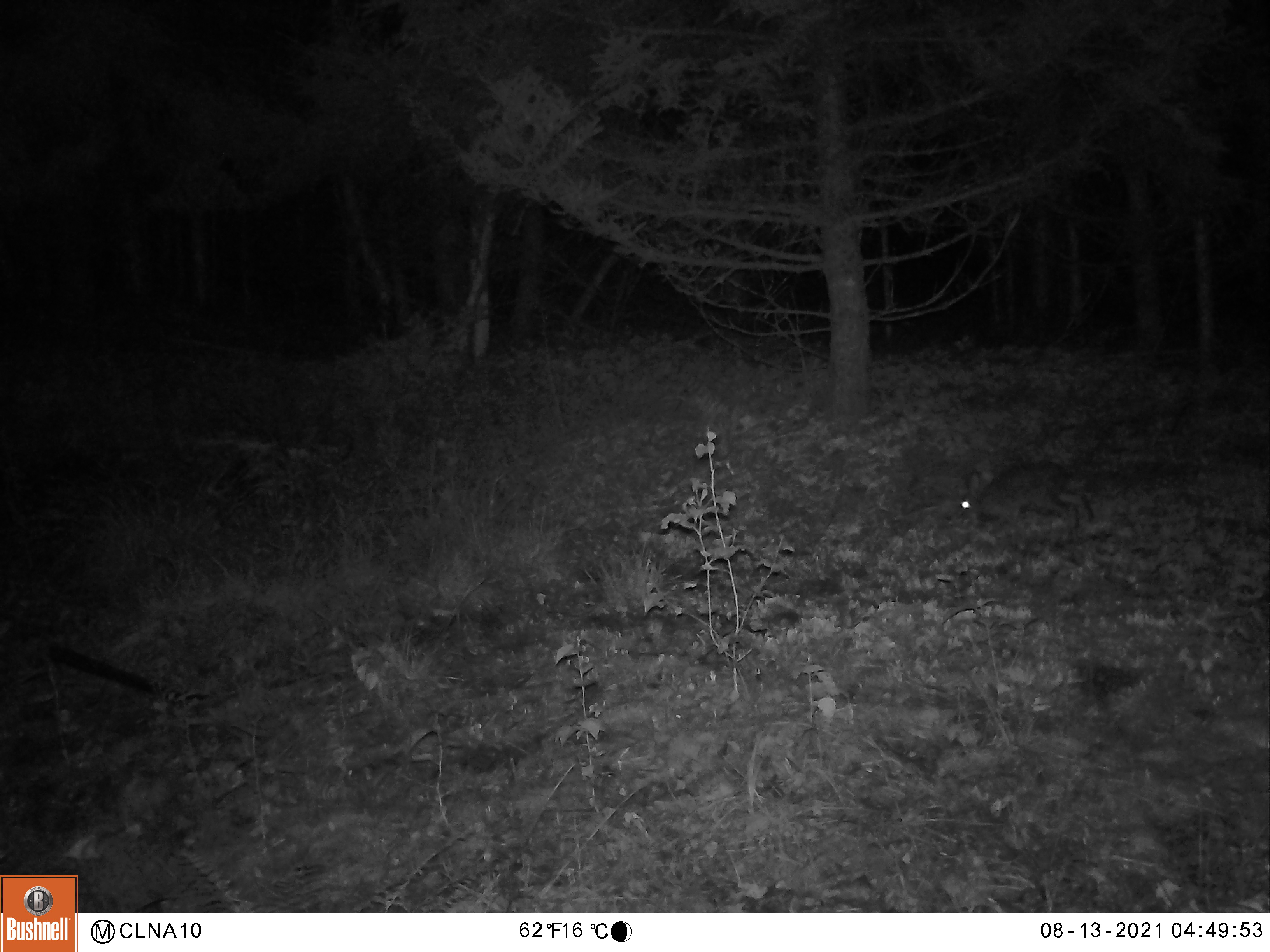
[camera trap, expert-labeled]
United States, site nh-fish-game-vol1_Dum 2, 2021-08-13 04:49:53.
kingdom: Animalia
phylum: Chordata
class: Mammalia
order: Lagomorpha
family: Leporidae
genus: Lepus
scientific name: Lepus americanus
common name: snowshoe hare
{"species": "snowshoe hare (Lepus americanus)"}